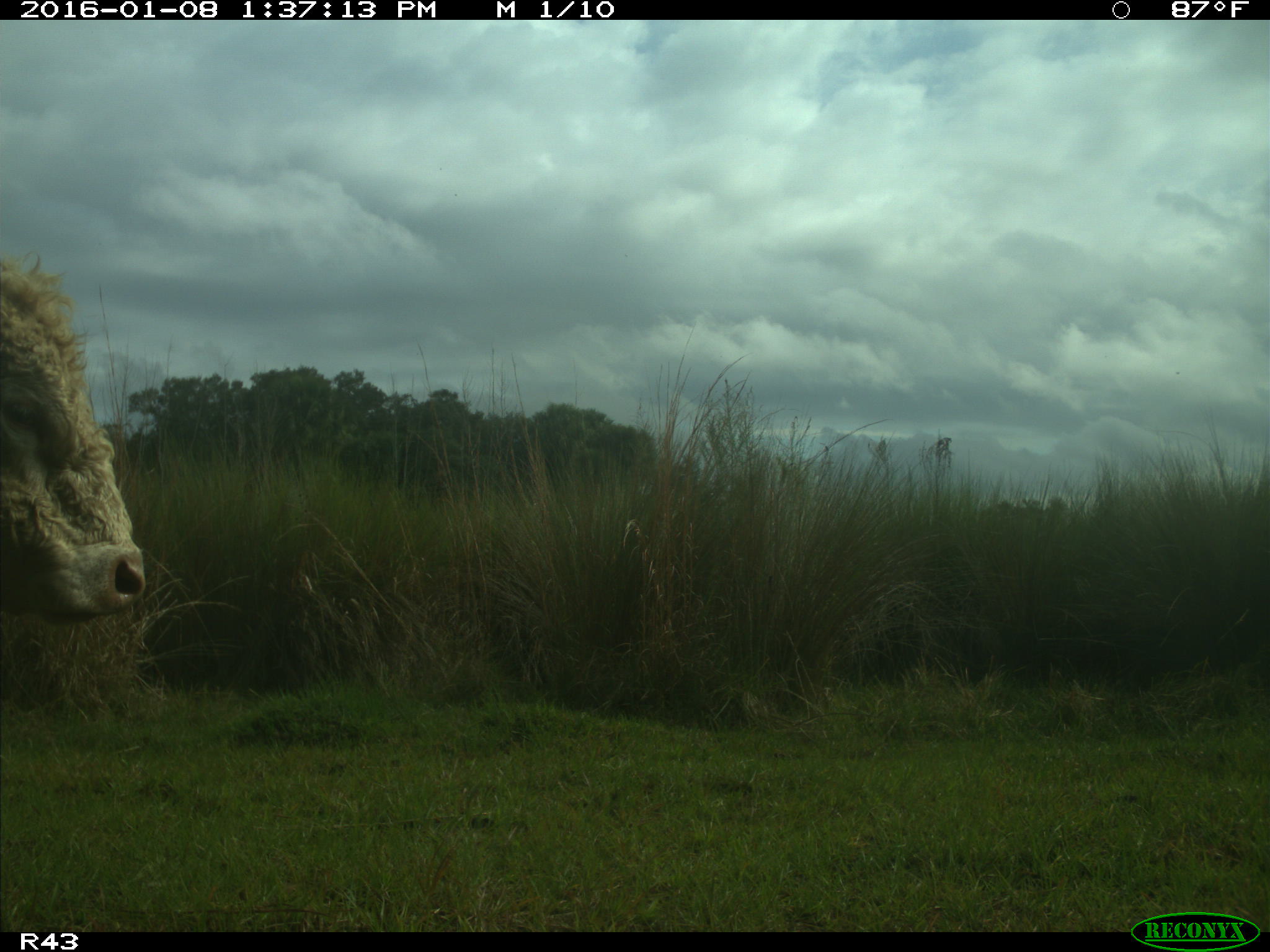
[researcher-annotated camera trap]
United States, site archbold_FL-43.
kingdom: Animalia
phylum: Chordata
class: Mammalia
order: Artiodactyla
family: Bovidae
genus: Bos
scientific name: Bos taurus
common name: domestic cow